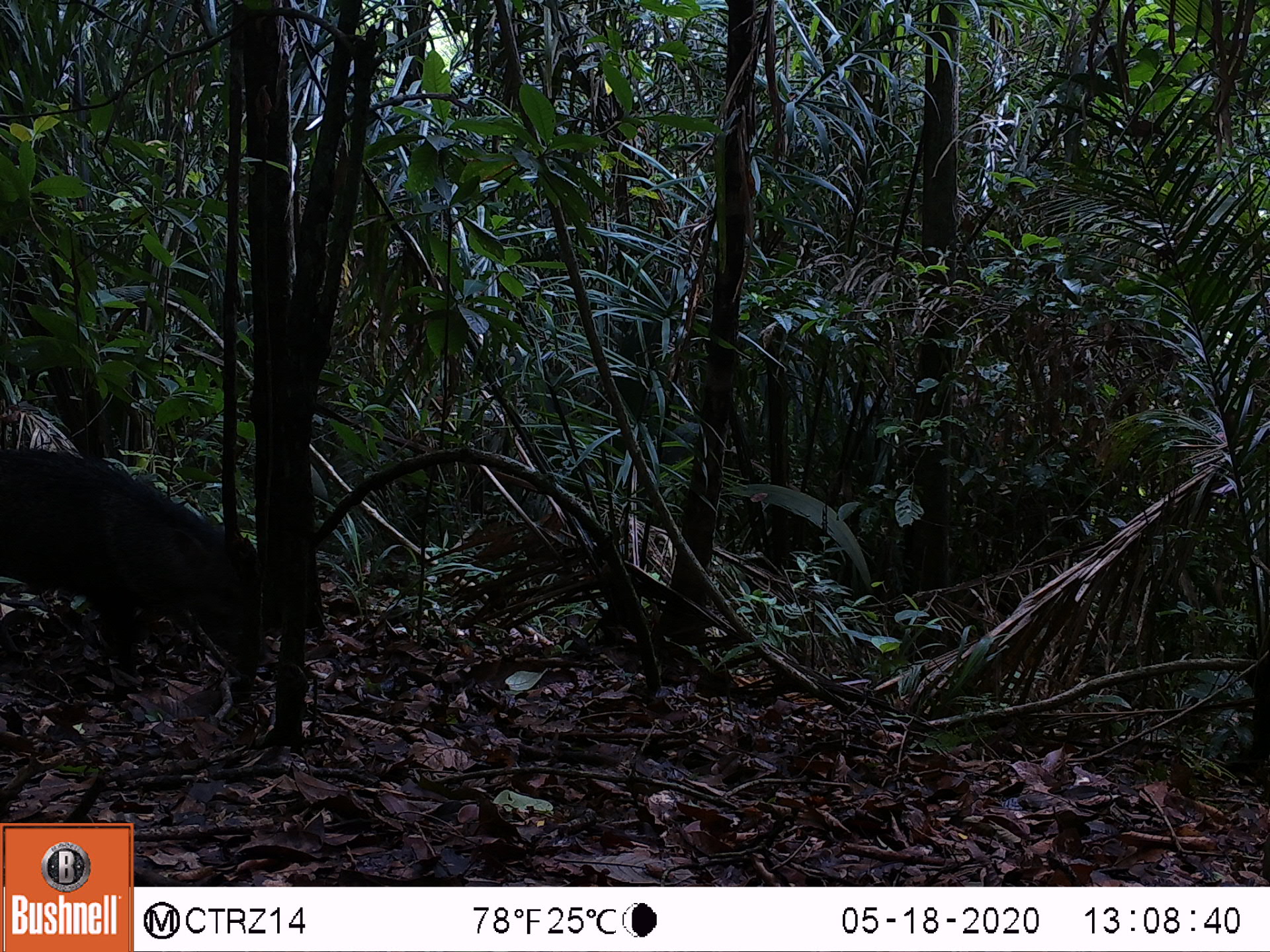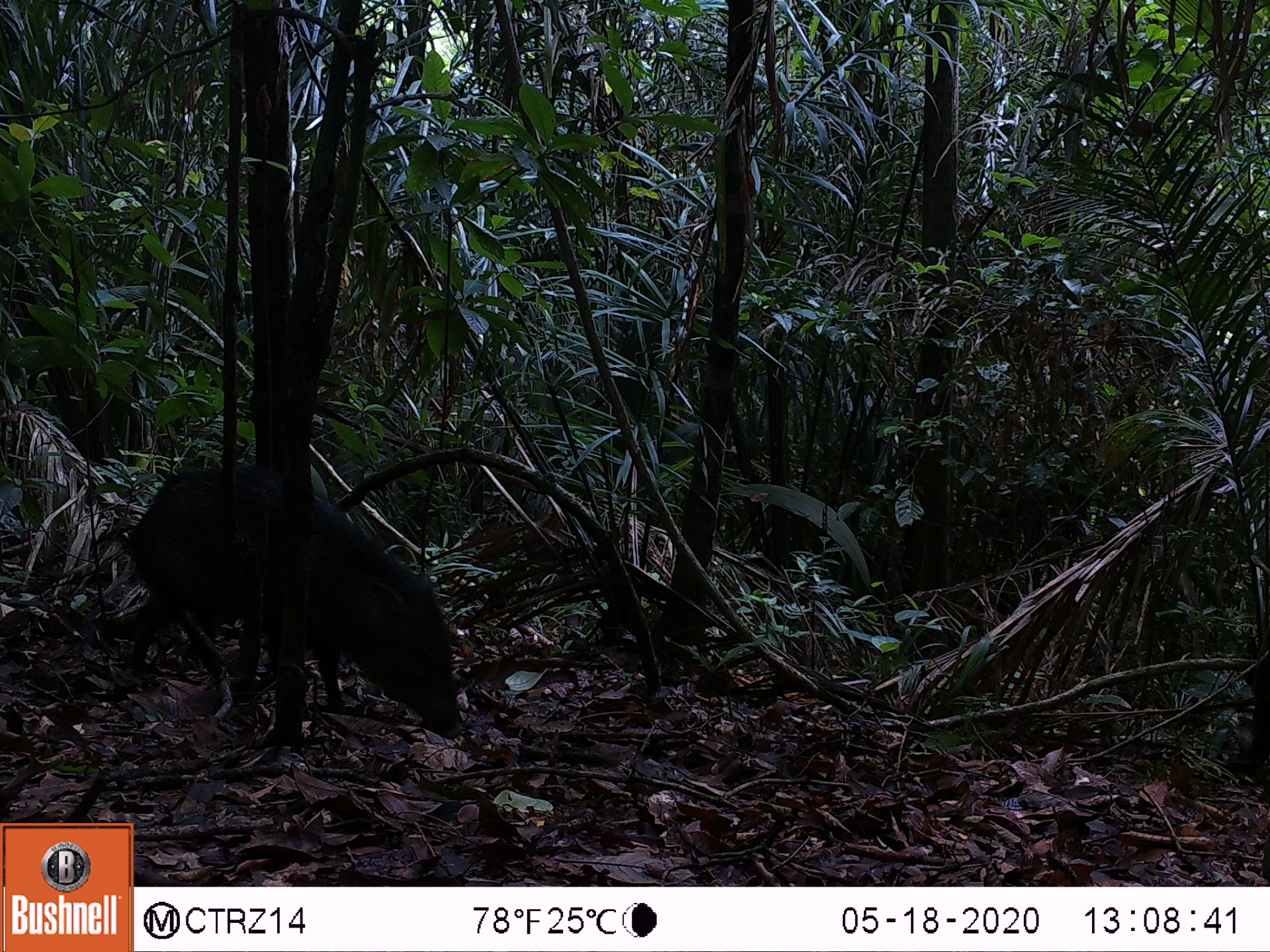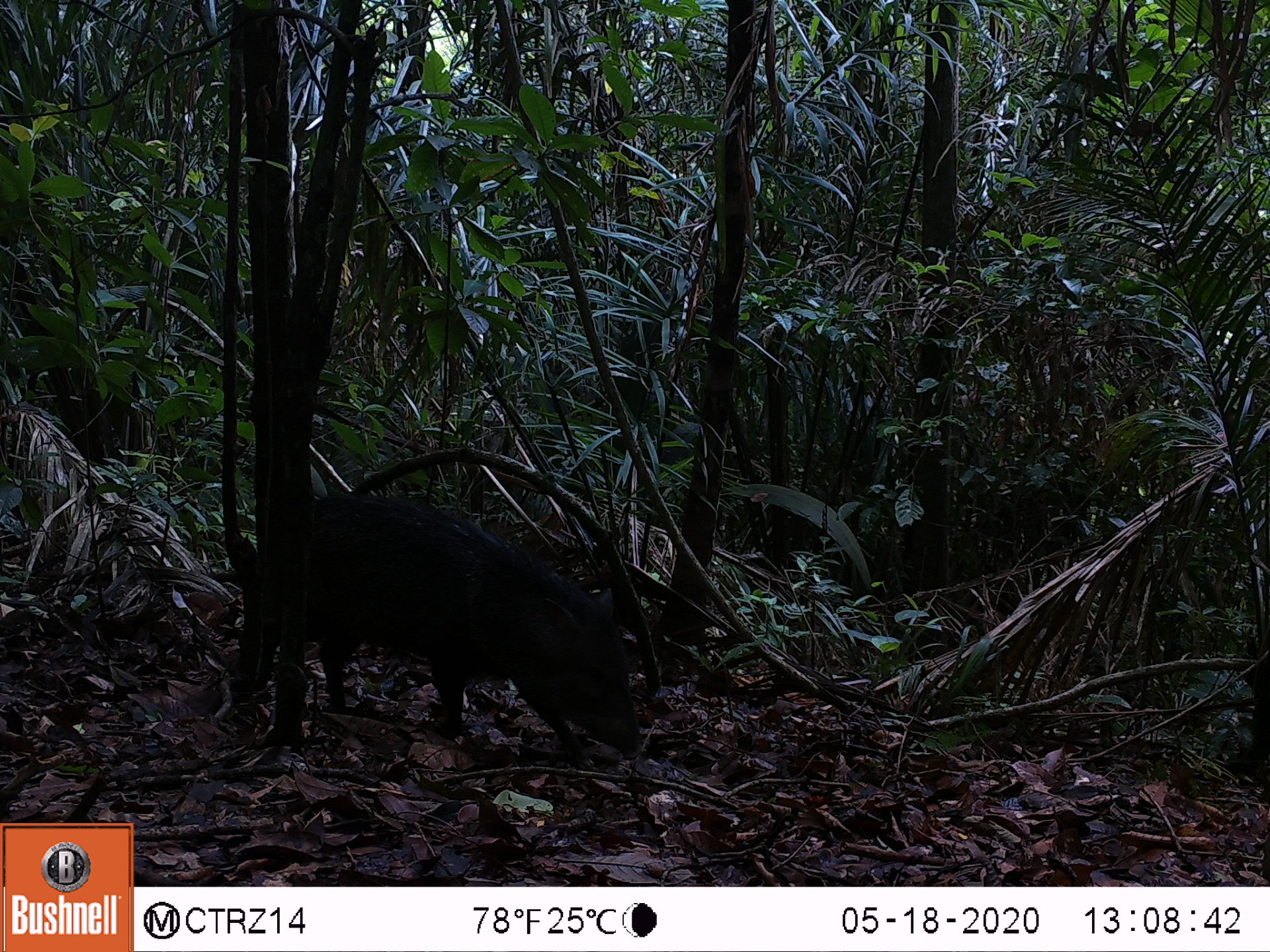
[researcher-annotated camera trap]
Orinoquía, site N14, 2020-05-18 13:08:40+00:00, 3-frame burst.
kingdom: Animalia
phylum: Chordata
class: Mammalia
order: Artiodactyla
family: Tayassuidae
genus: Pecari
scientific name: Pecari tajacu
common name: collared peccary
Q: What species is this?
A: Collared peccary (Pecari tajacu).